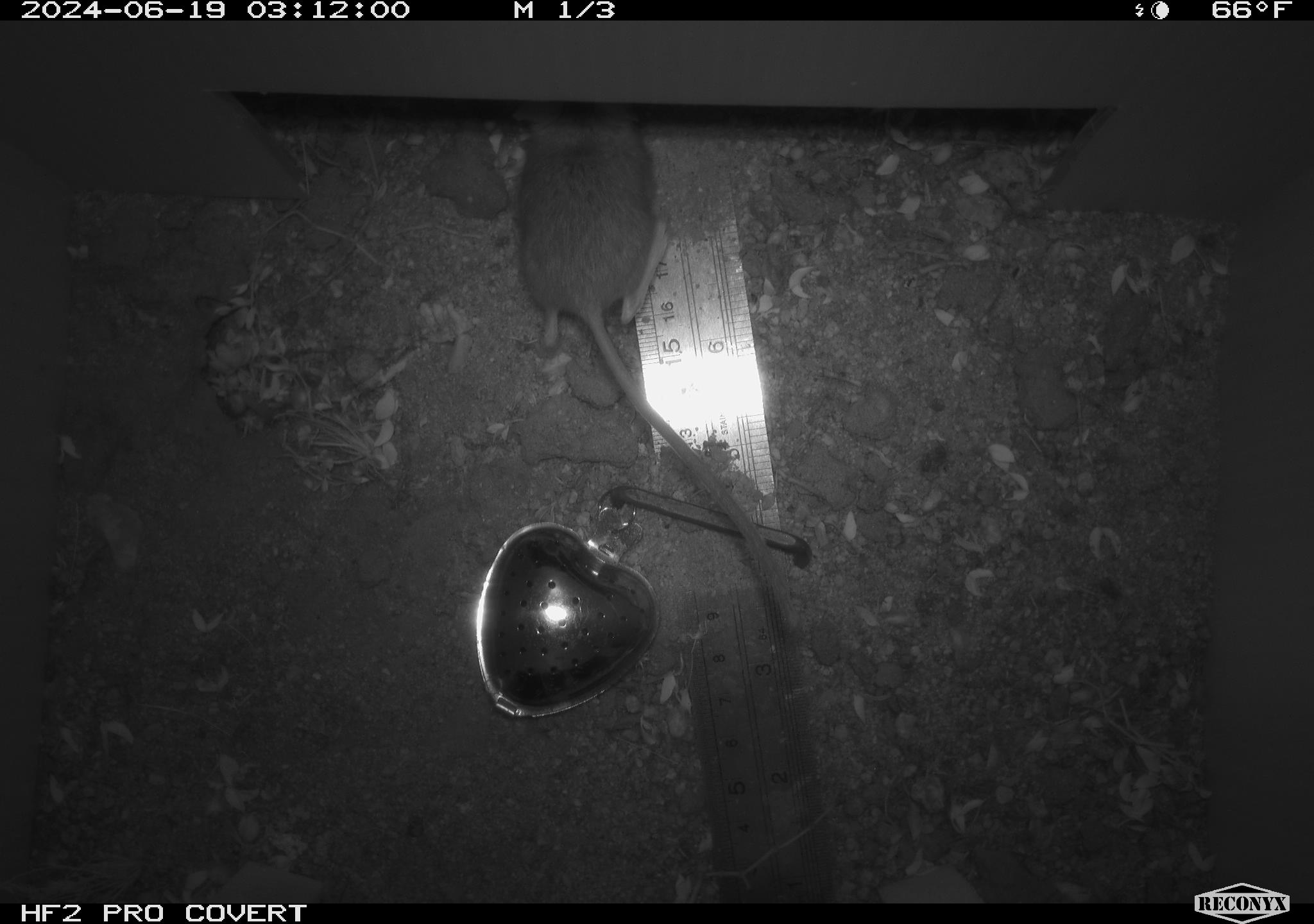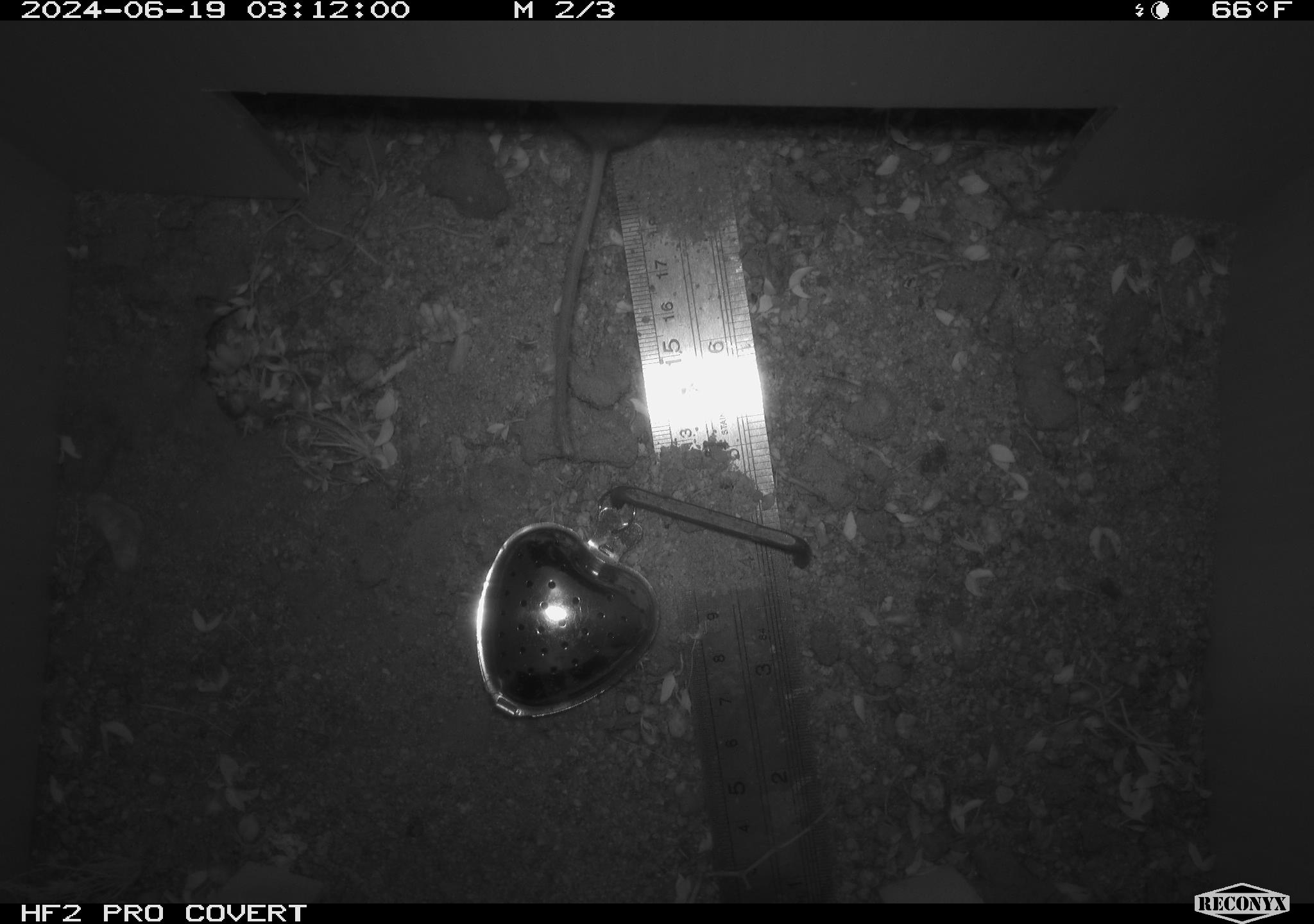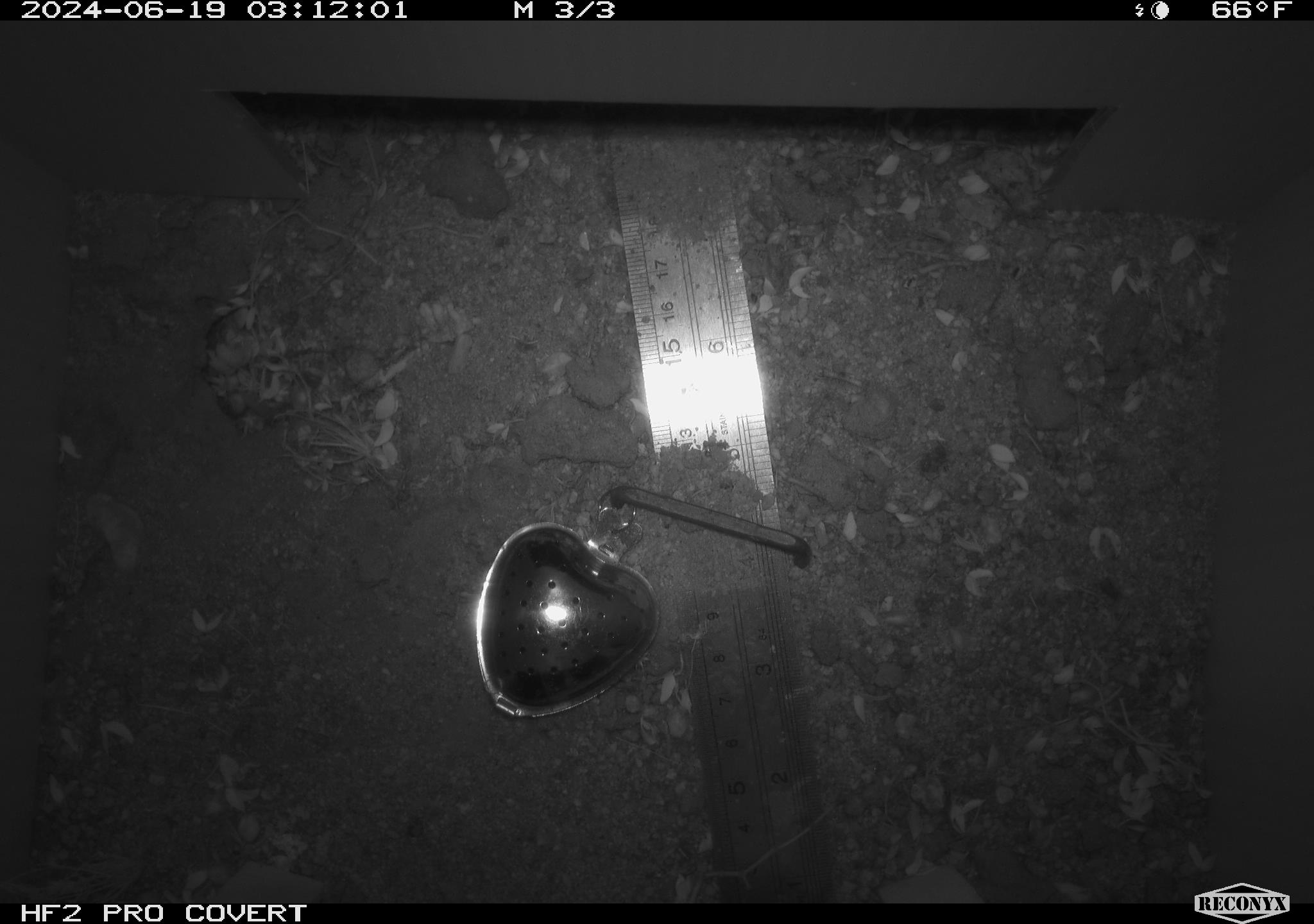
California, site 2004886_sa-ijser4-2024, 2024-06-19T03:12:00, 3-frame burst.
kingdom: Animalia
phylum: Chordata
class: Mammalia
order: Rodentia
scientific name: Rodentia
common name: mouse species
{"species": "mouse species (Rodentia)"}